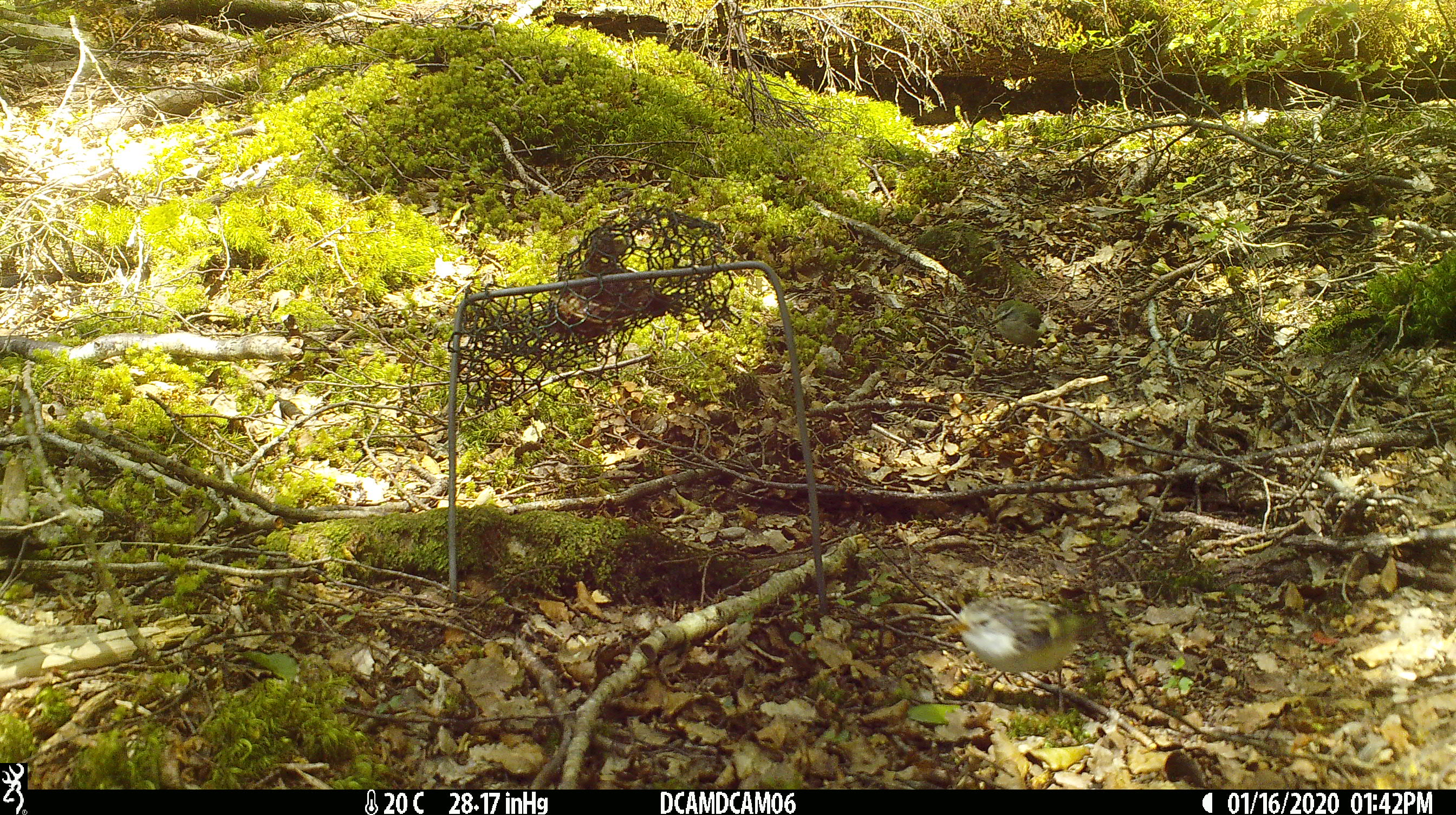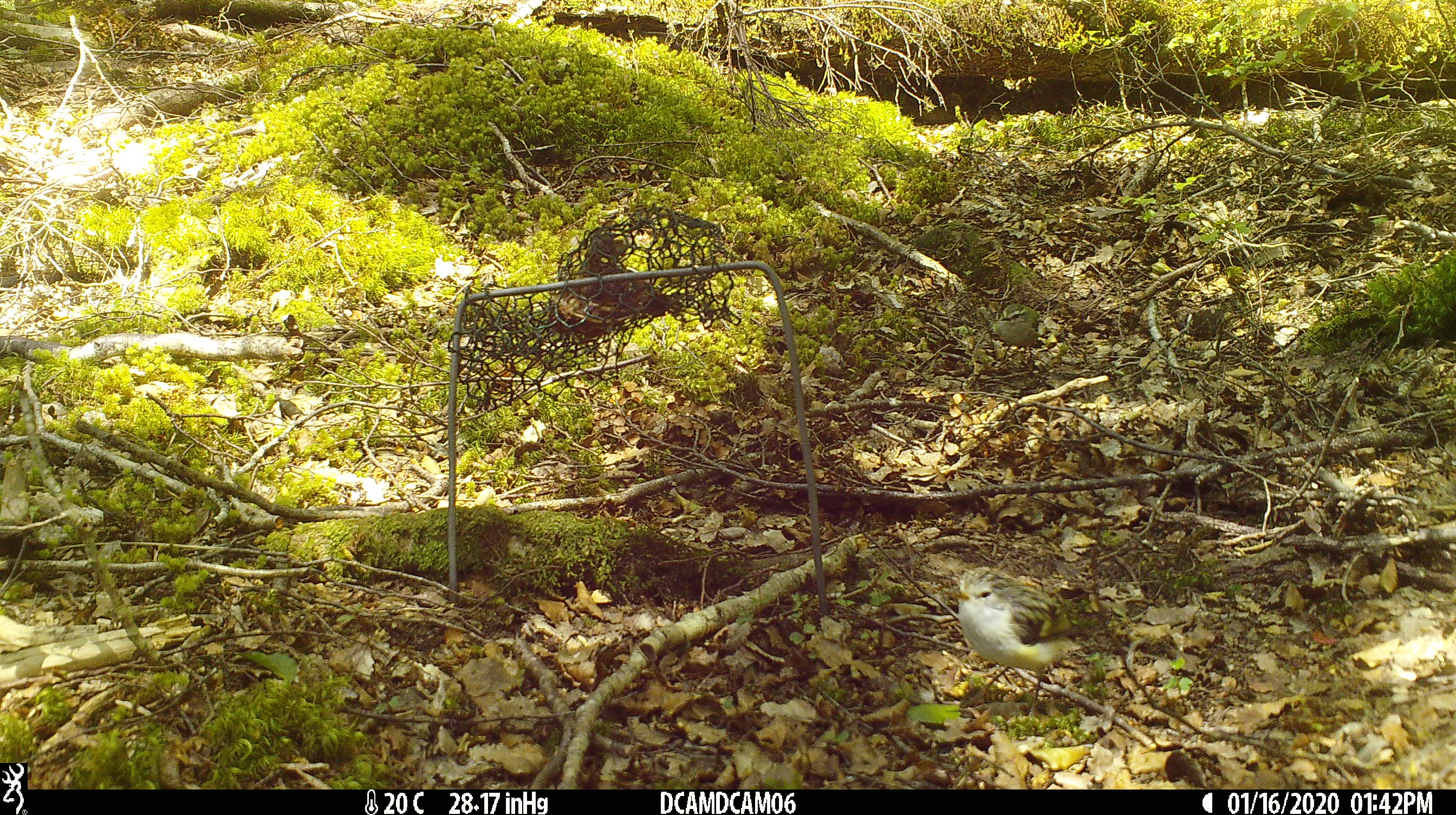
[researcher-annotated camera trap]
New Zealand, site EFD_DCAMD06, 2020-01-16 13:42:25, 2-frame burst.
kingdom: Animalia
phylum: Chordata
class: Aves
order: Passeriformes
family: Acanthisittidae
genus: Acanthisitta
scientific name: Acanthisitta chloris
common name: rifleman